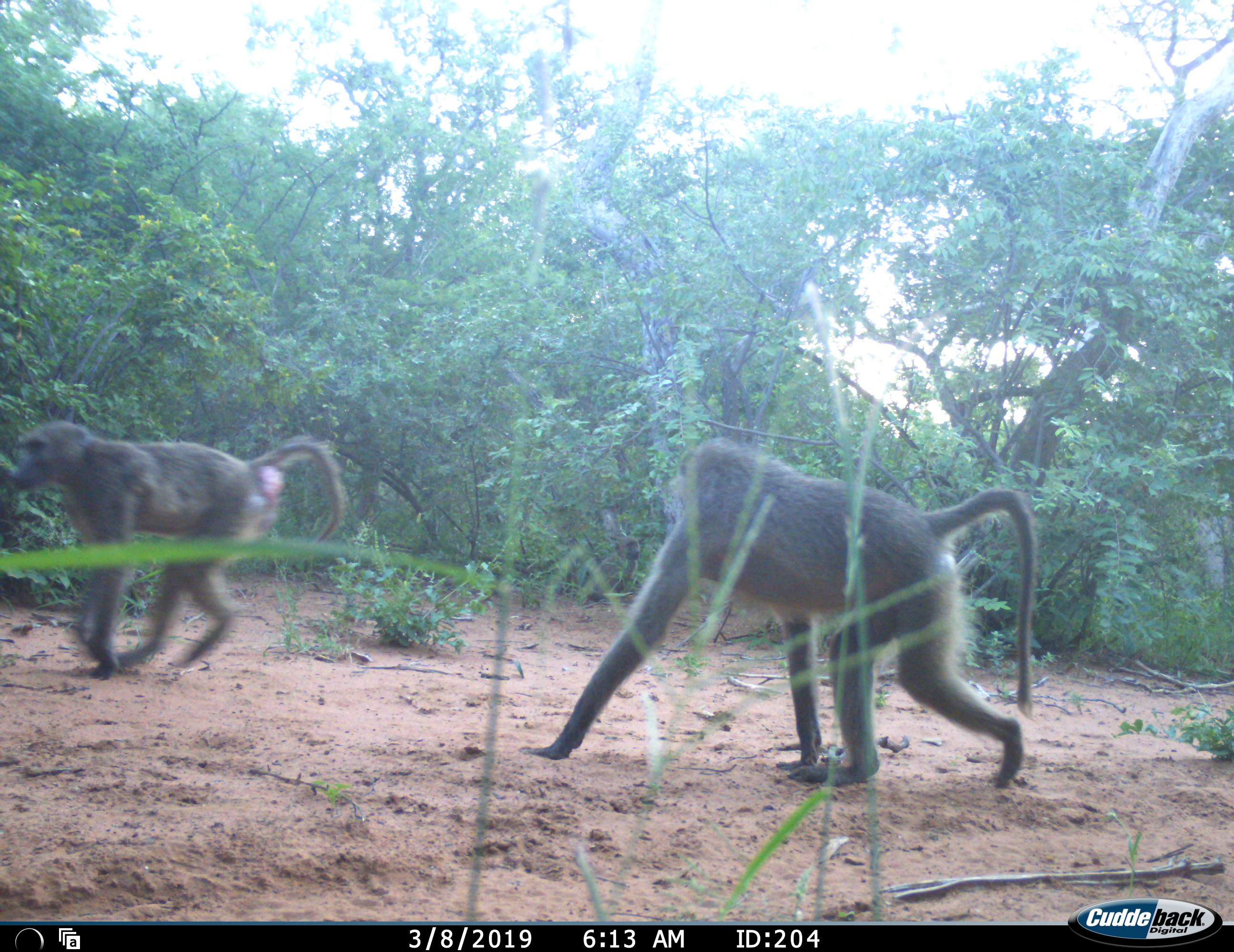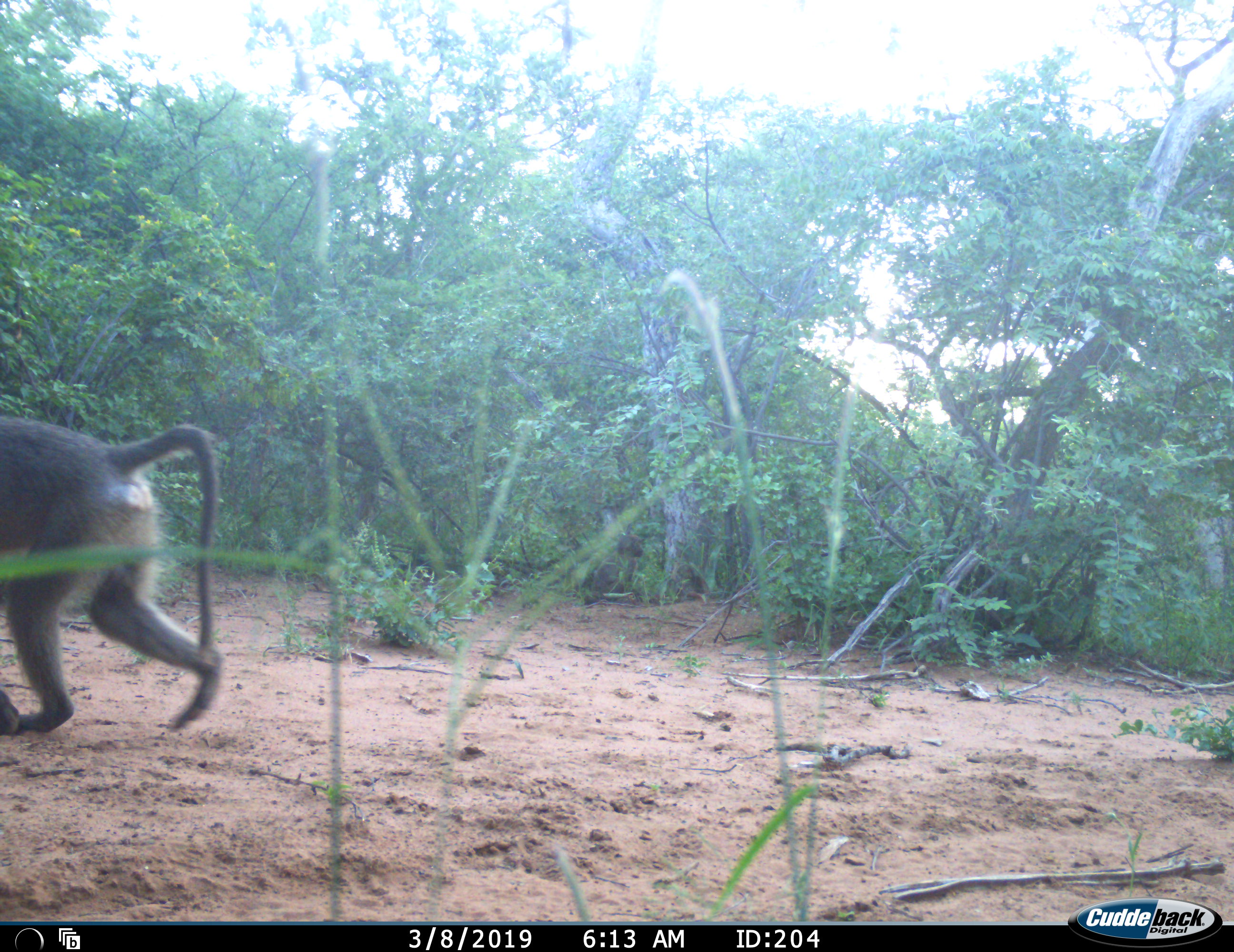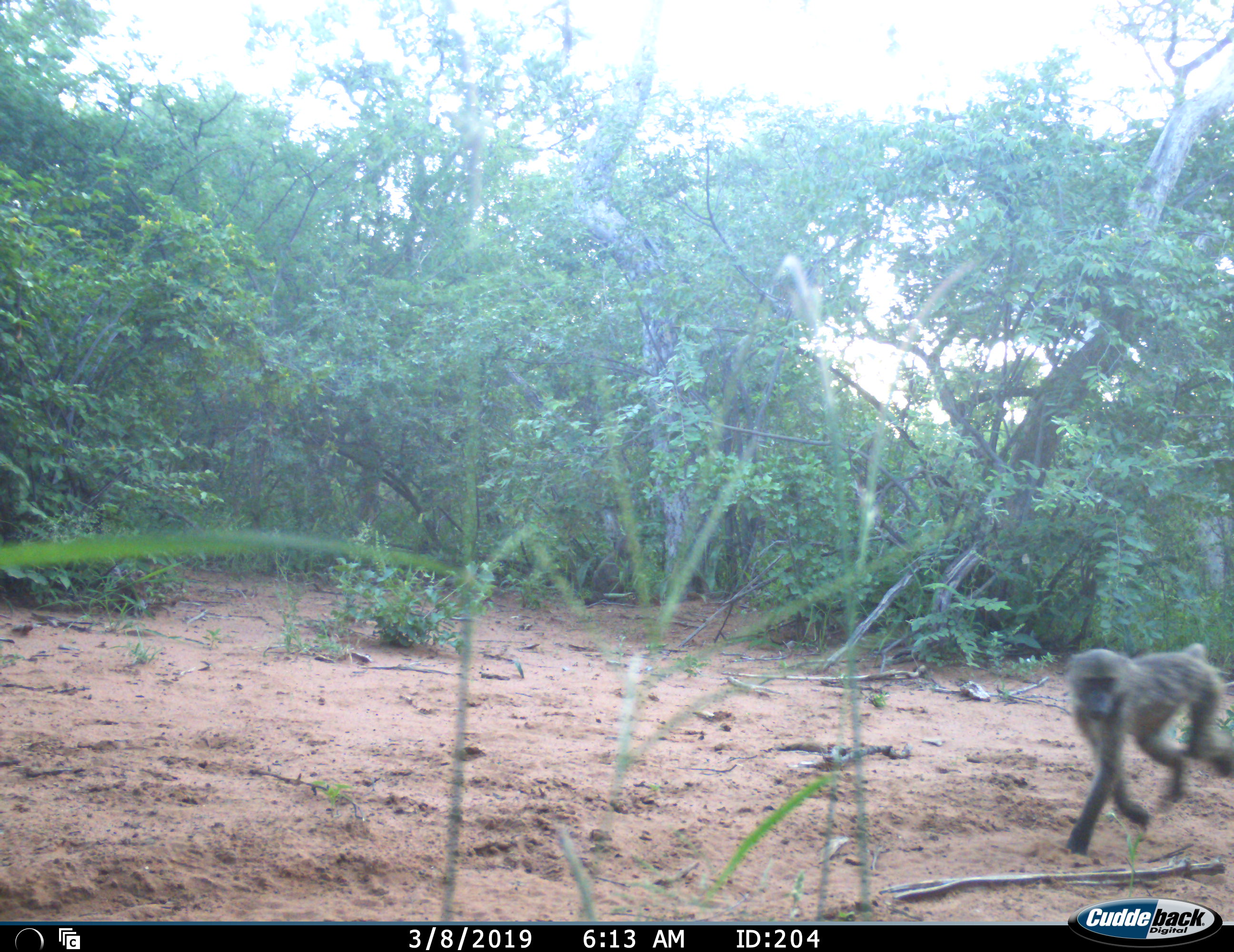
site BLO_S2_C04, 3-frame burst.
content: unidentified animal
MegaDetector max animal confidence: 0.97